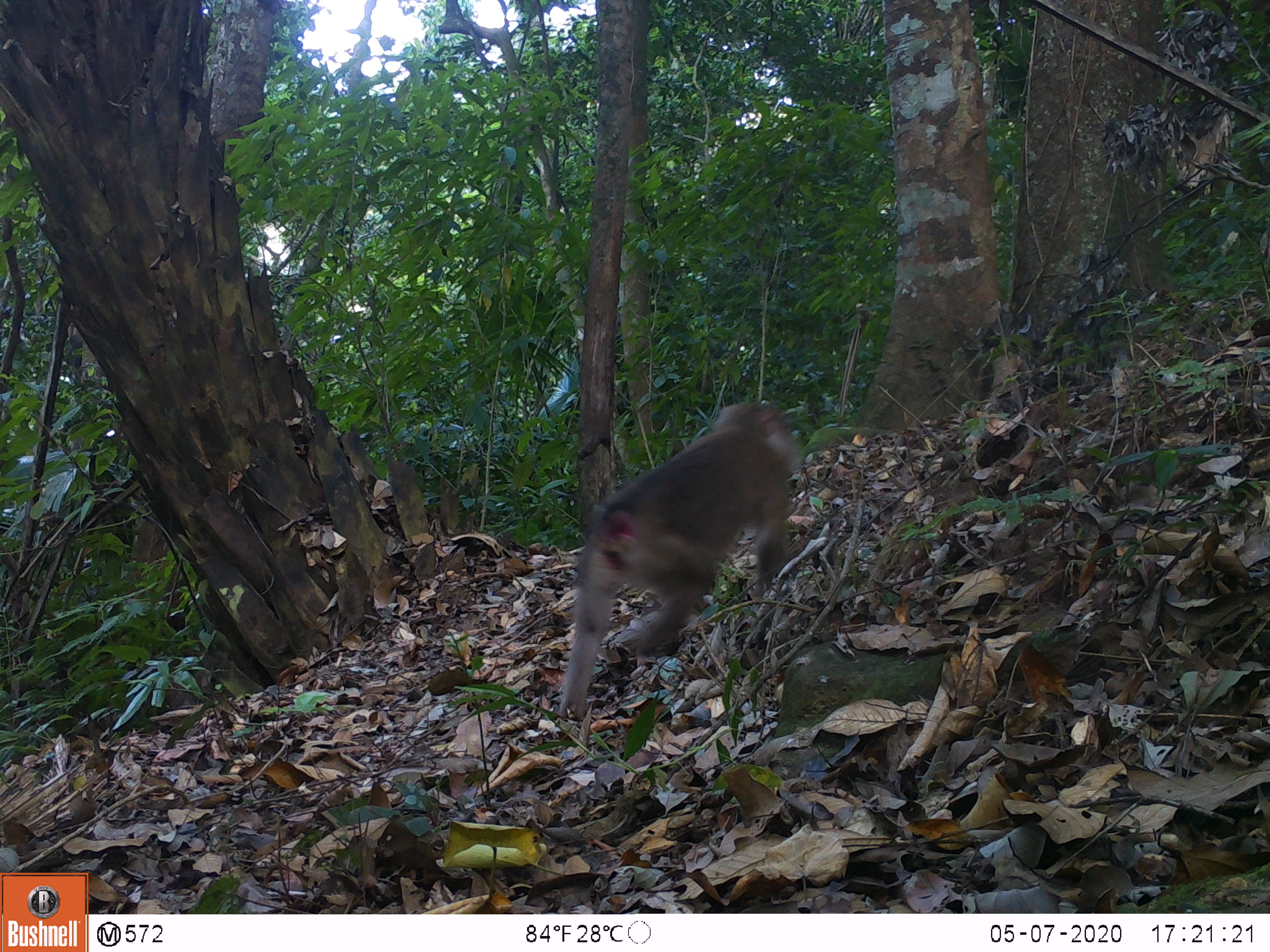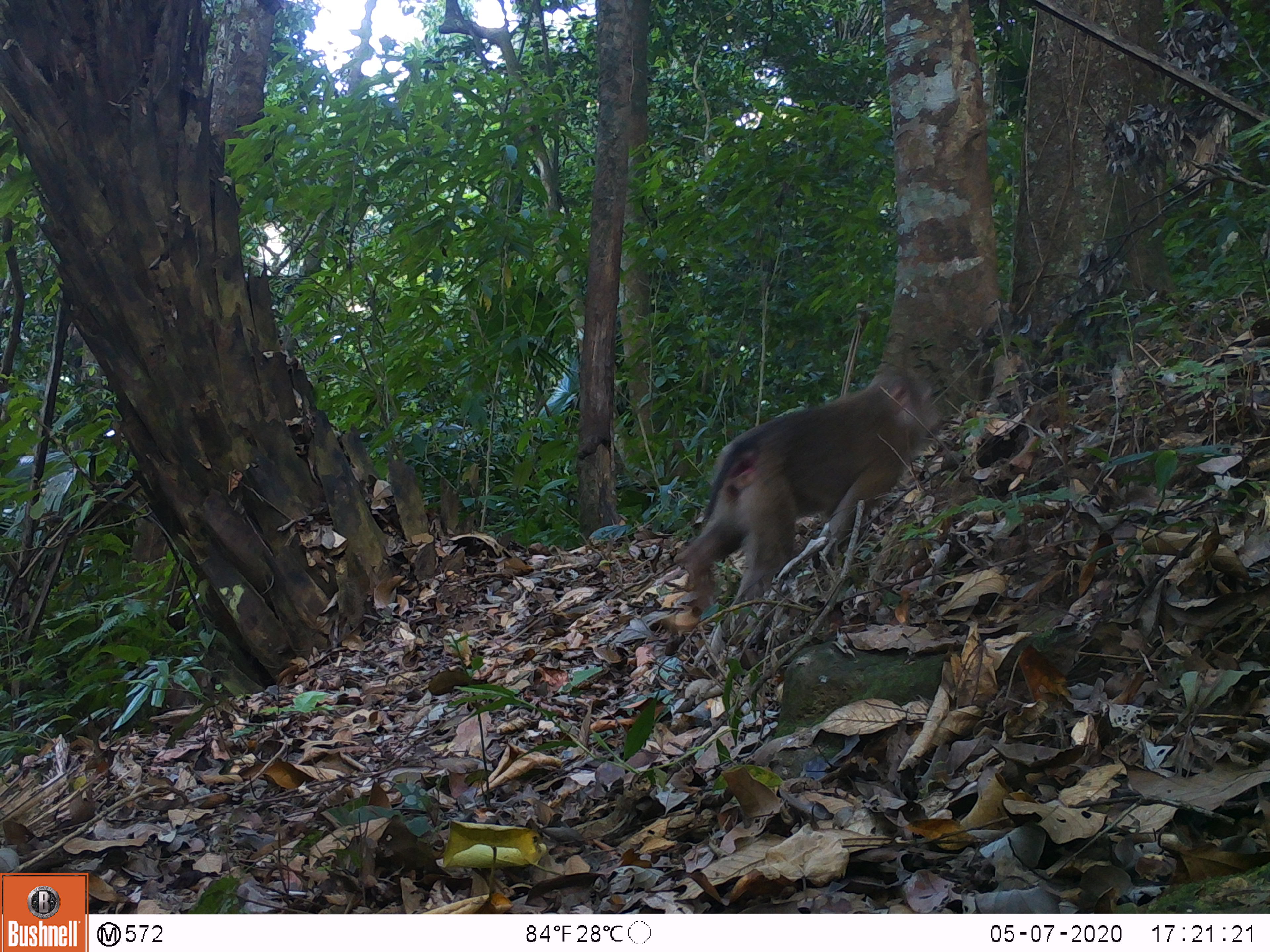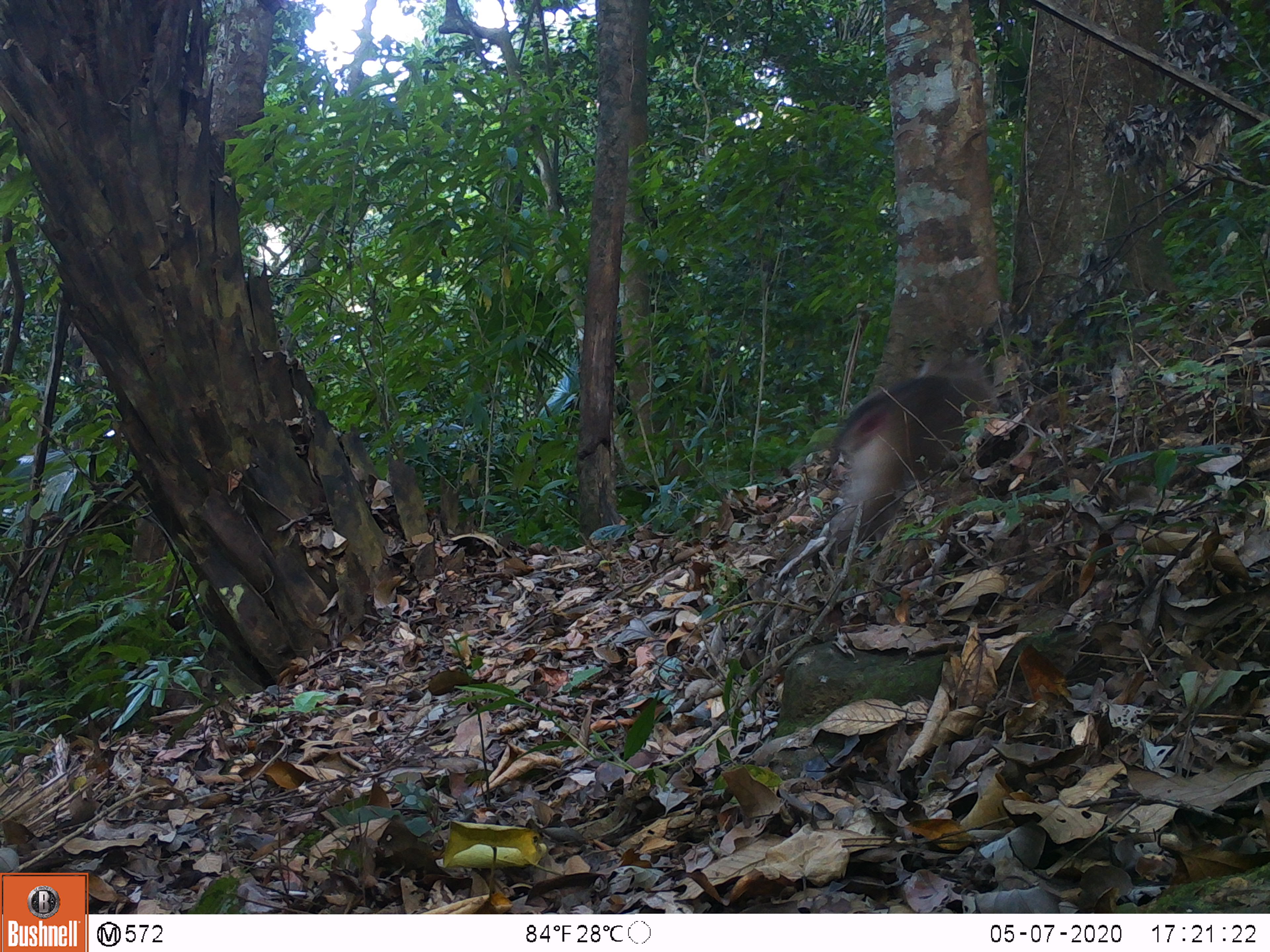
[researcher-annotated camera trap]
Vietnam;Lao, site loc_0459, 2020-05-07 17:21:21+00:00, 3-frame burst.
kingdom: Animalia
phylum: Chordata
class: Mammalia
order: Primates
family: Cercopithecidae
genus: Macaca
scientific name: Macaca nemestrina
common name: pig-tailed macaque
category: pig tailed macaque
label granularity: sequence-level